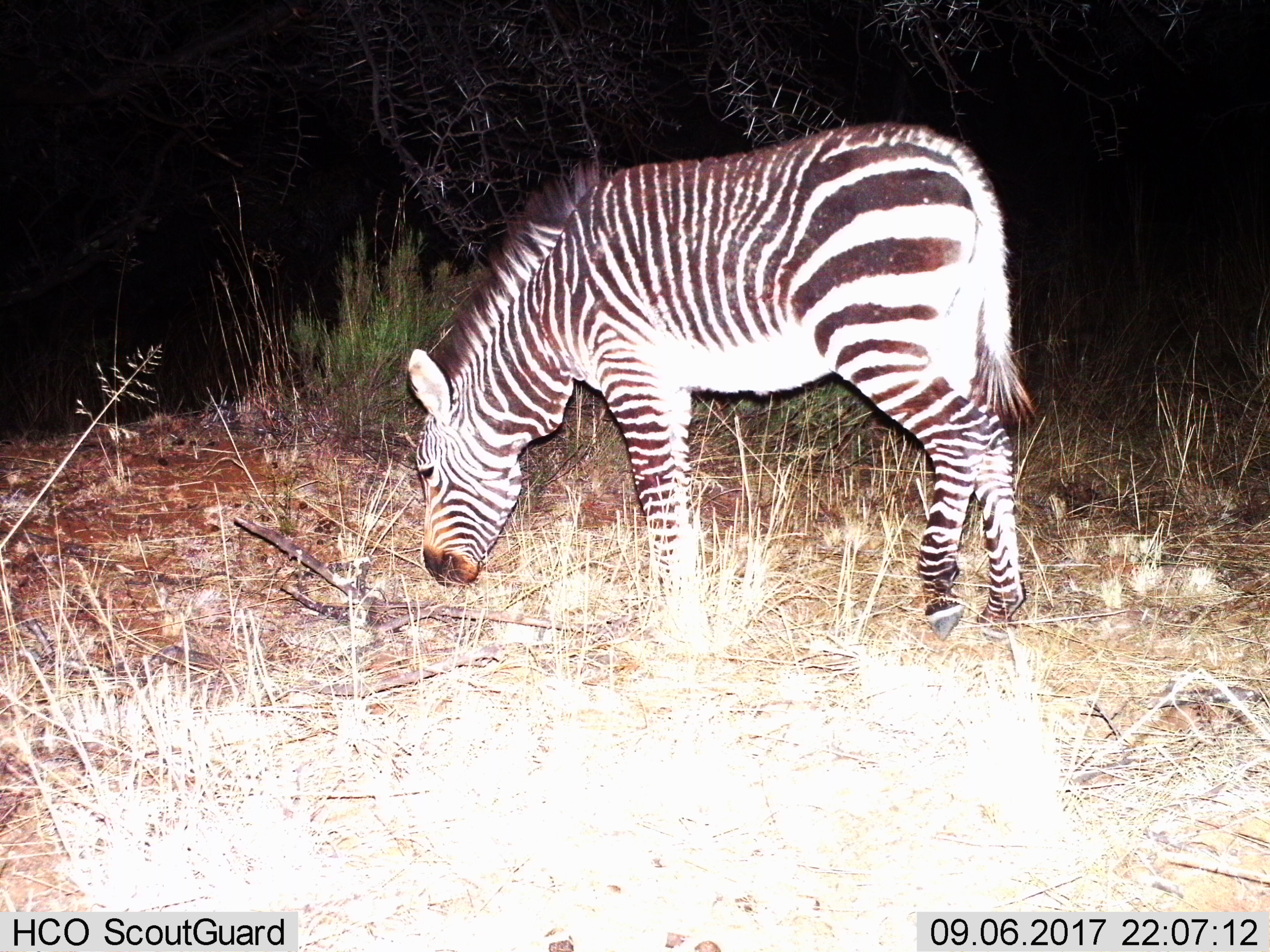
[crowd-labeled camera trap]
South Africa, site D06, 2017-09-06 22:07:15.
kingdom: Animalia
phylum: Chordata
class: Mammalia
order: Perissodactyla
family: Equidae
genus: Equus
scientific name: Equus zebra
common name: mountain zebra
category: zebramountain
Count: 1.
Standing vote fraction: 33%.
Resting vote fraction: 0%.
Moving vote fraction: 0%.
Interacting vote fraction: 0%.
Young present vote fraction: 17%.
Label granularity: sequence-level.